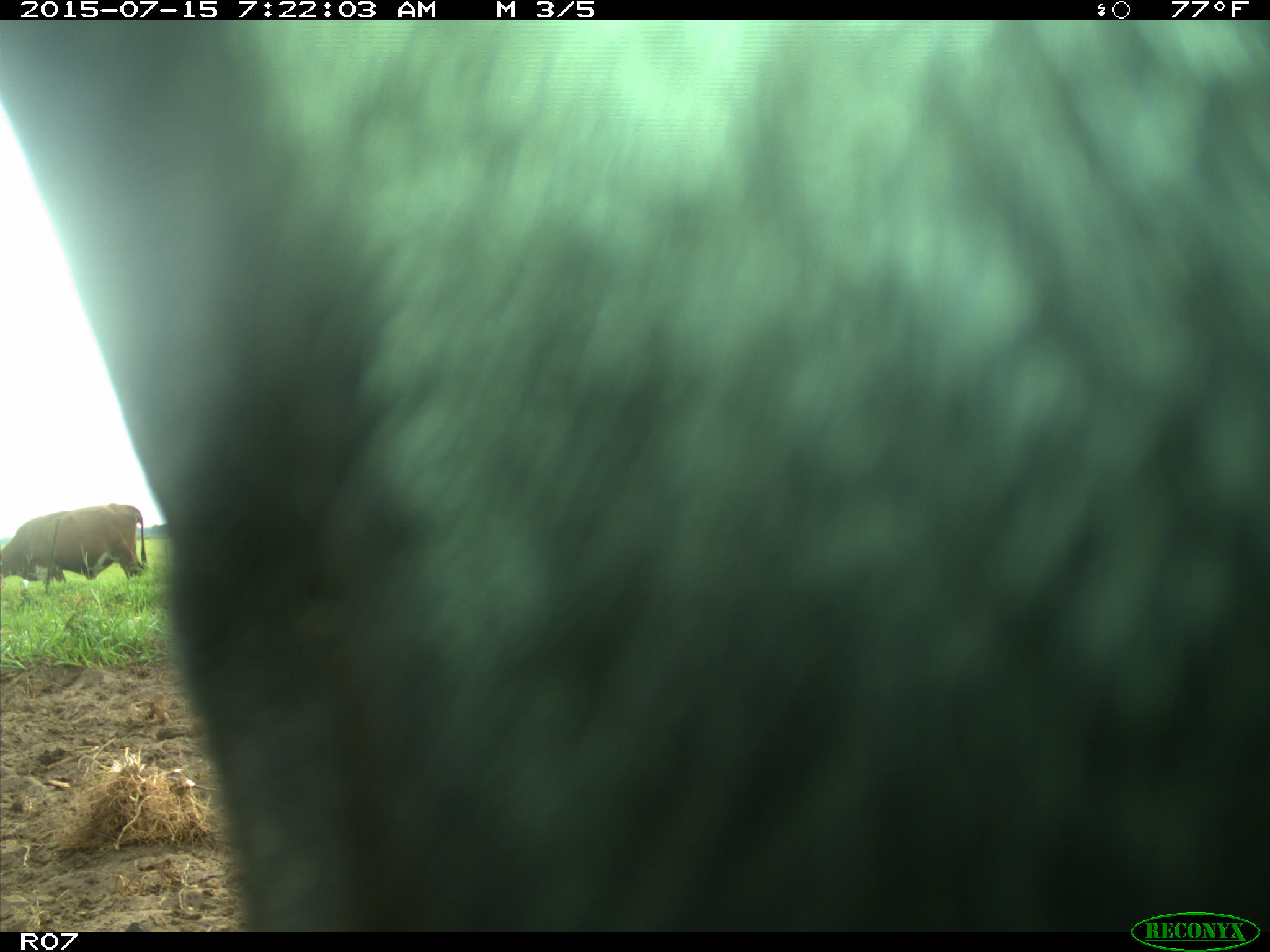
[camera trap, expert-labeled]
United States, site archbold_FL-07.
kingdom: Animalia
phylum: Chordata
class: Mammalia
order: Artiodactyla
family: Bovidae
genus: Bos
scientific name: Bos taurus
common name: domestic cow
Bos taurus (domestic cow).